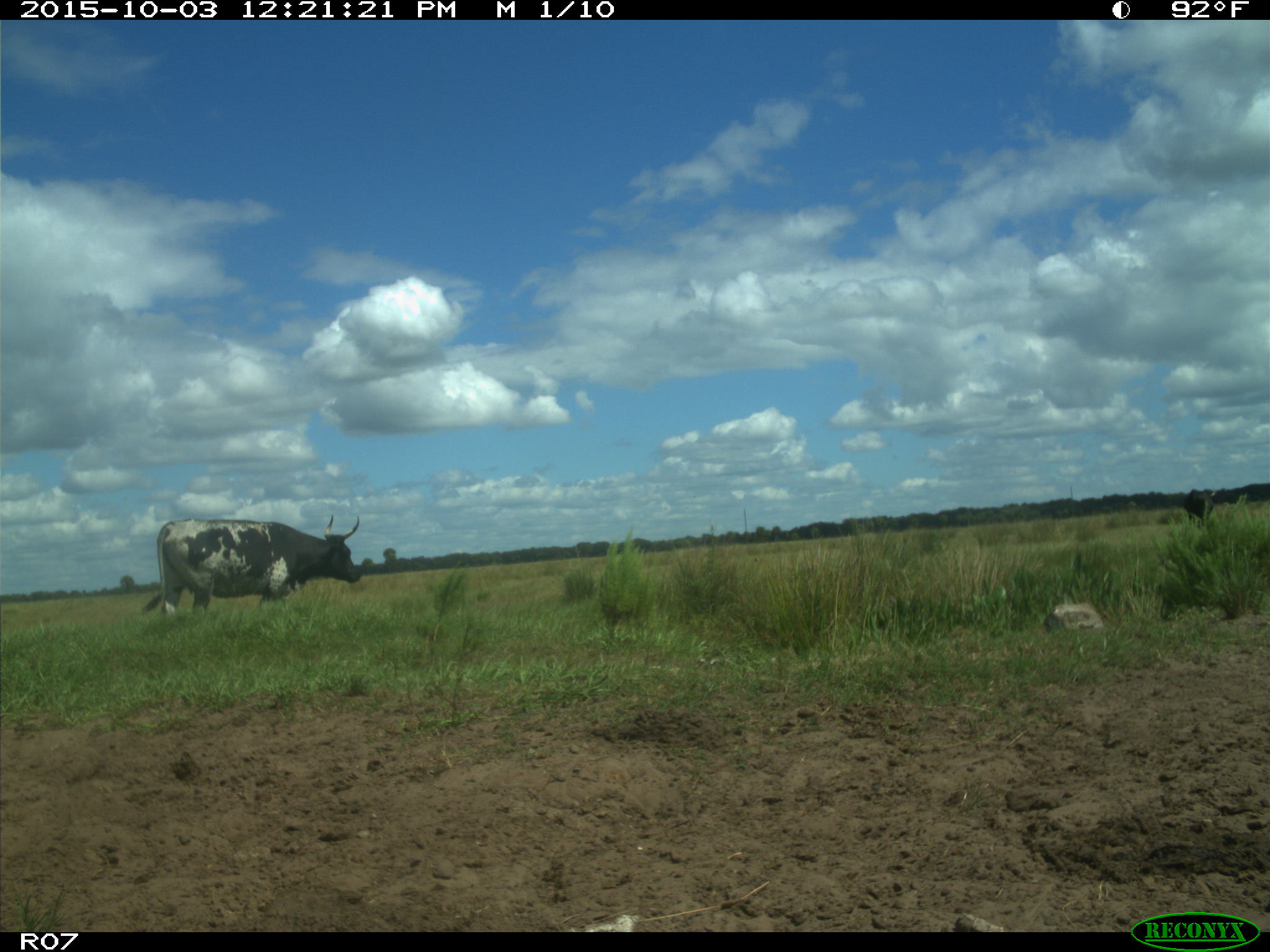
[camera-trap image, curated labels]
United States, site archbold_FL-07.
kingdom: Animalia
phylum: Chordata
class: Mammalia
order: Artiodactyla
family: Bovidae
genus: Bos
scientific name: Bos taurus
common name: domestic cow